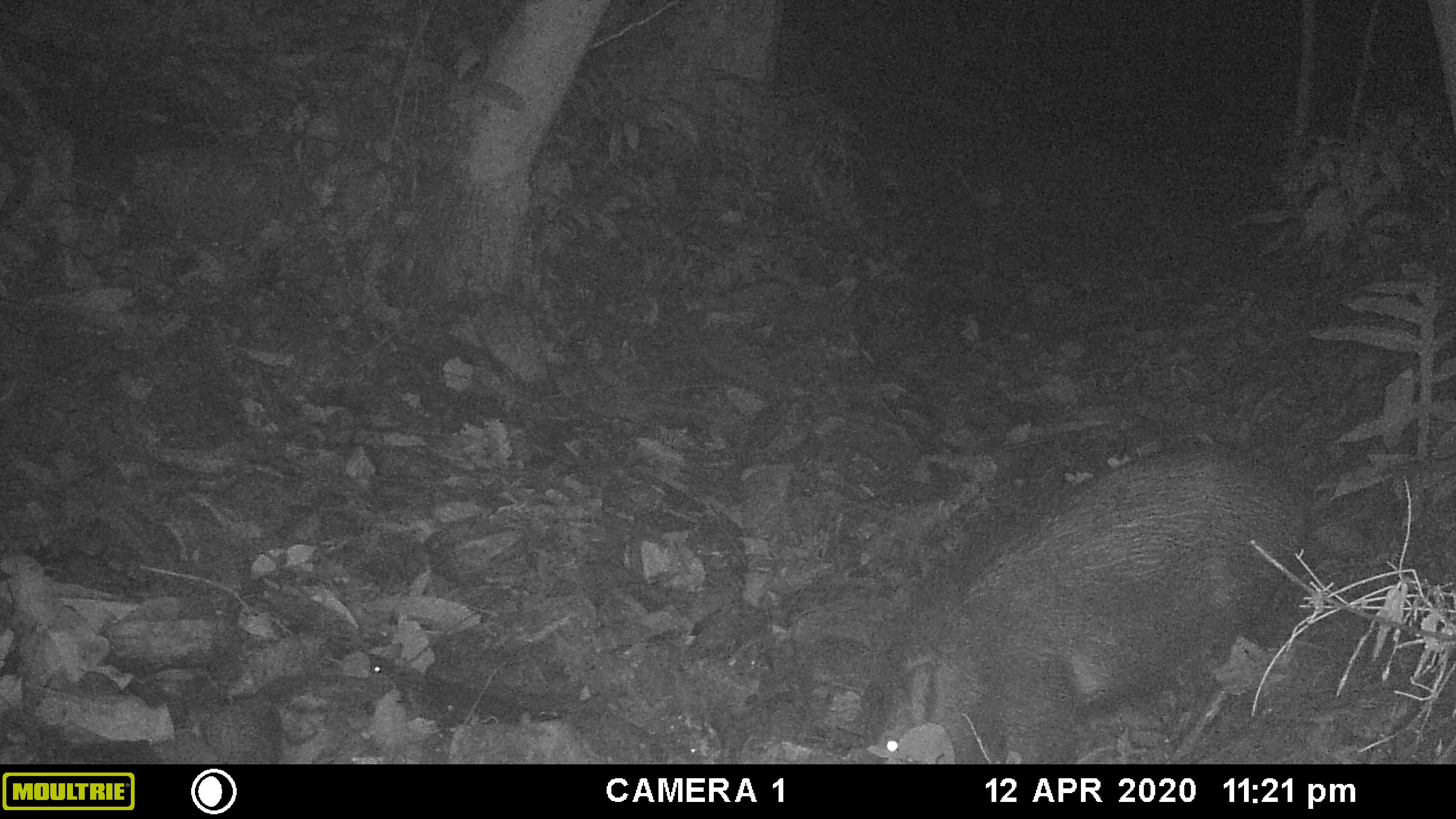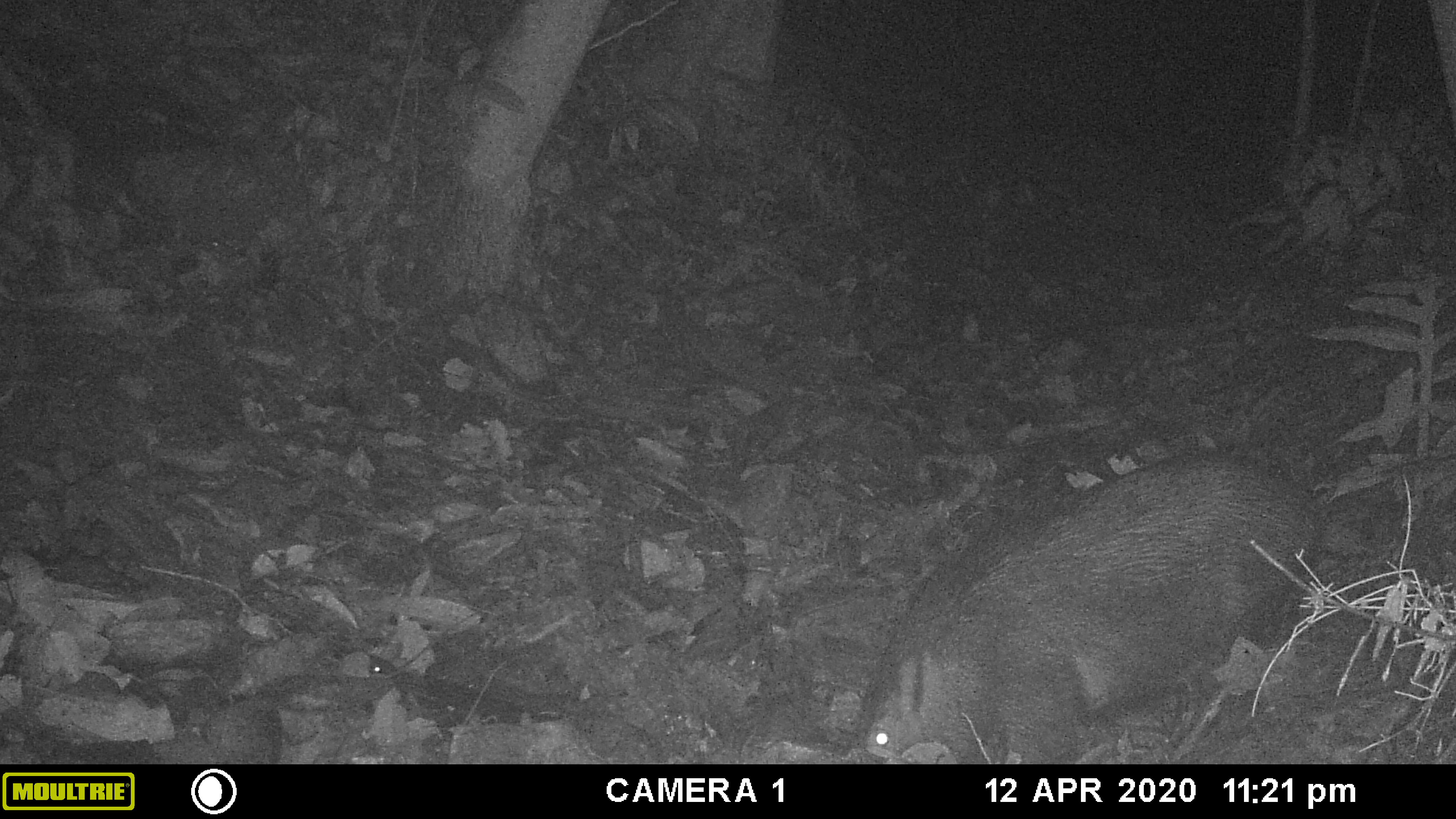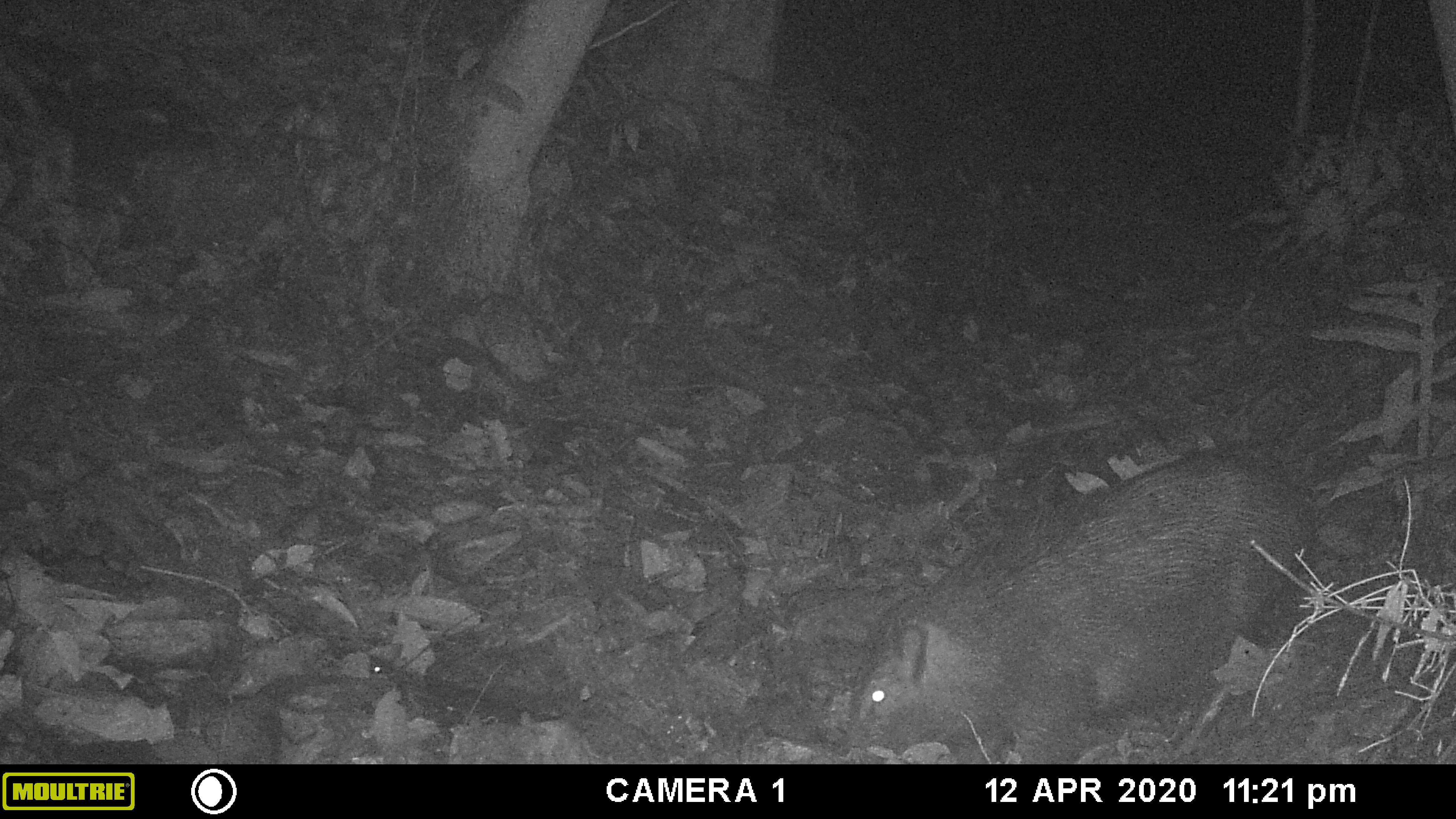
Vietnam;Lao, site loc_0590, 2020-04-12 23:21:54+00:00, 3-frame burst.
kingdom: Animalia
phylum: Chordata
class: Mammalia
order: Artiodactyla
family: Suidae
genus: Sus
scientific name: Sus scrofa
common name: eurasian wild pig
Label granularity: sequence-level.